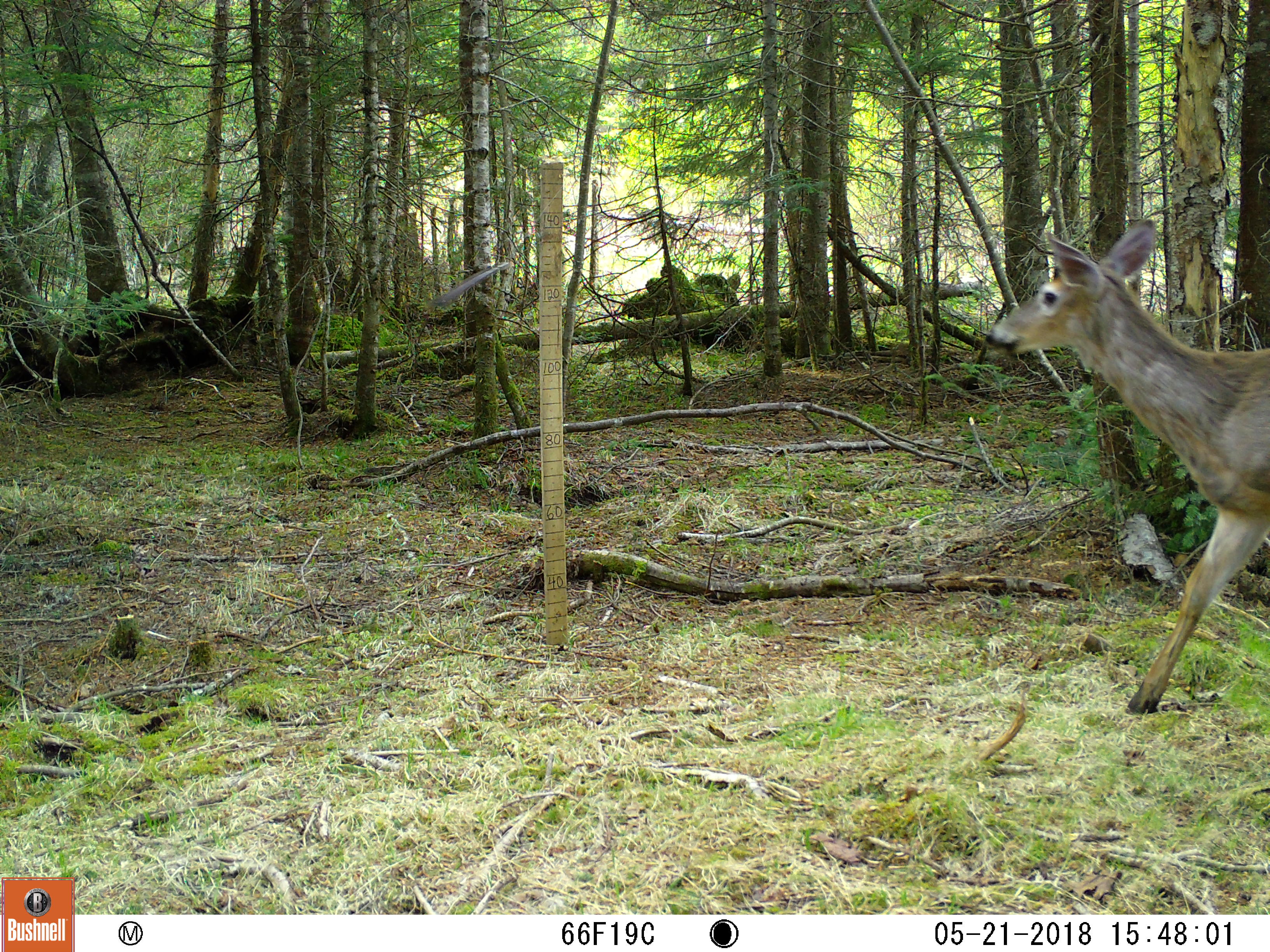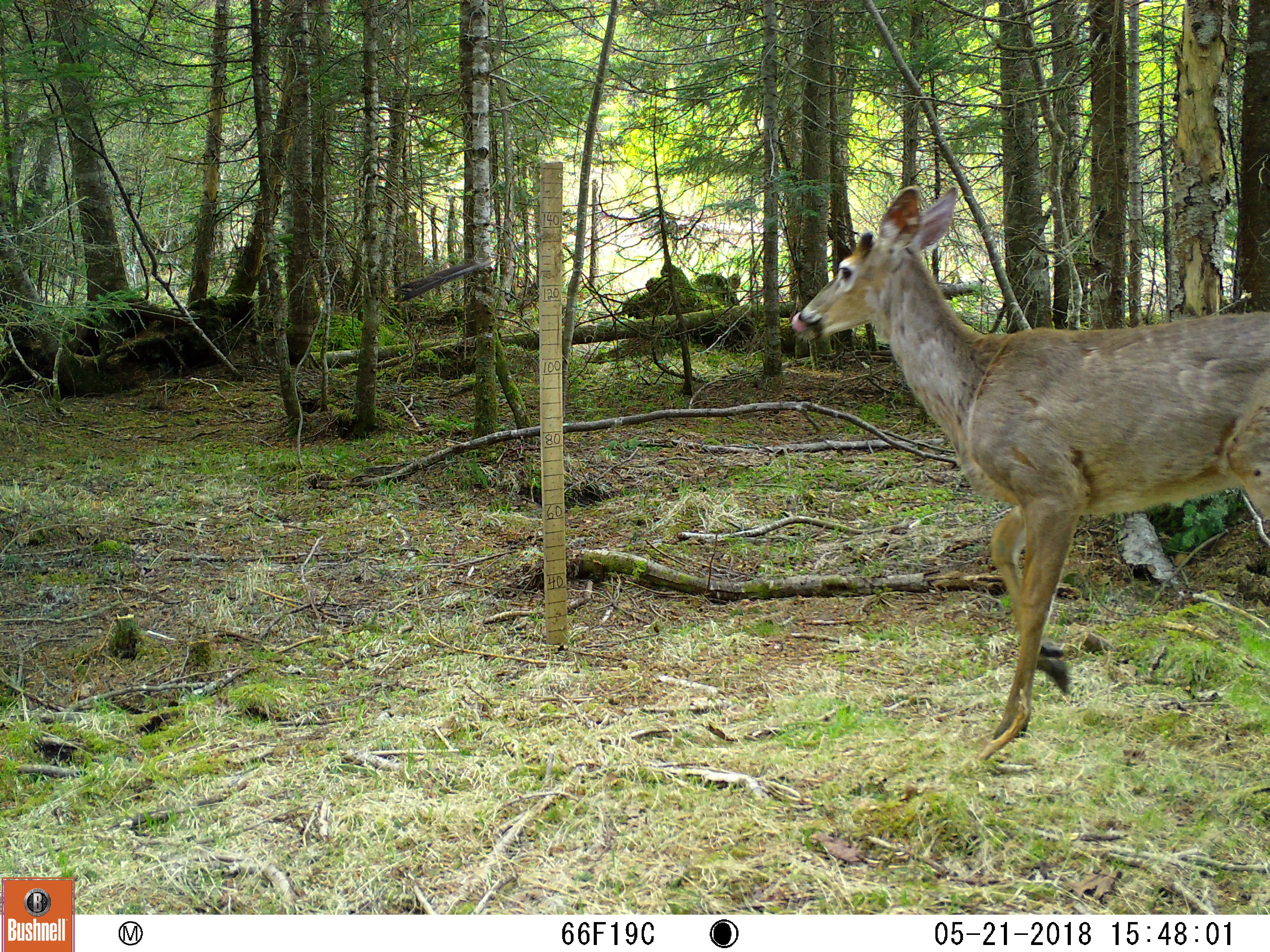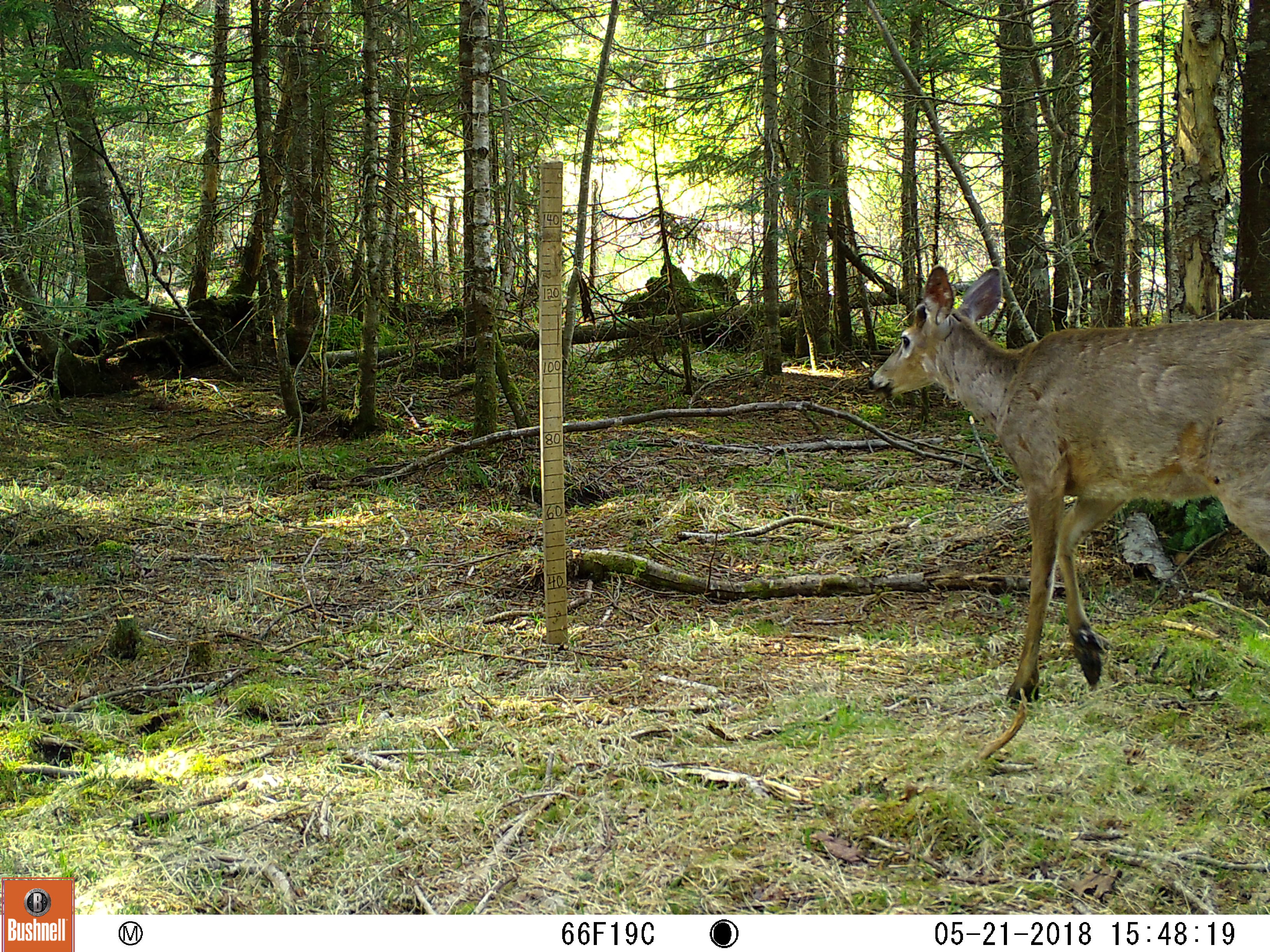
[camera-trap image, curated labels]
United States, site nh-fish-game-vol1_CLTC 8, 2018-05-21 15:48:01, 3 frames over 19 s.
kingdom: Animalia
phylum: Chordata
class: Mammalia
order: Artiodactyla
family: Cervidae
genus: Odocoileus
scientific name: Odocoileus virginianus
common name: white-tailed deer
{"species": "white-tailed deer (Odocoileus virginianus)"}